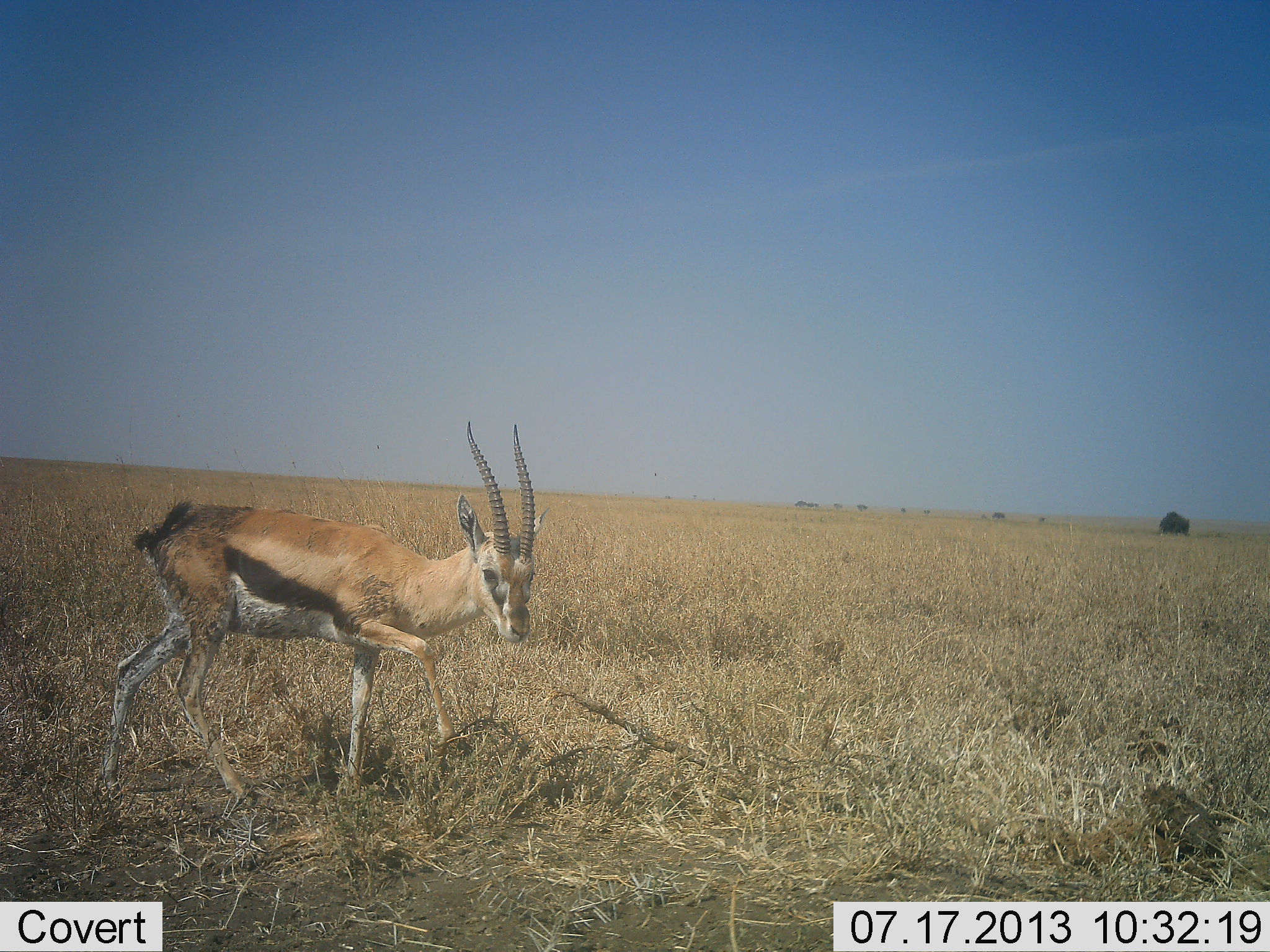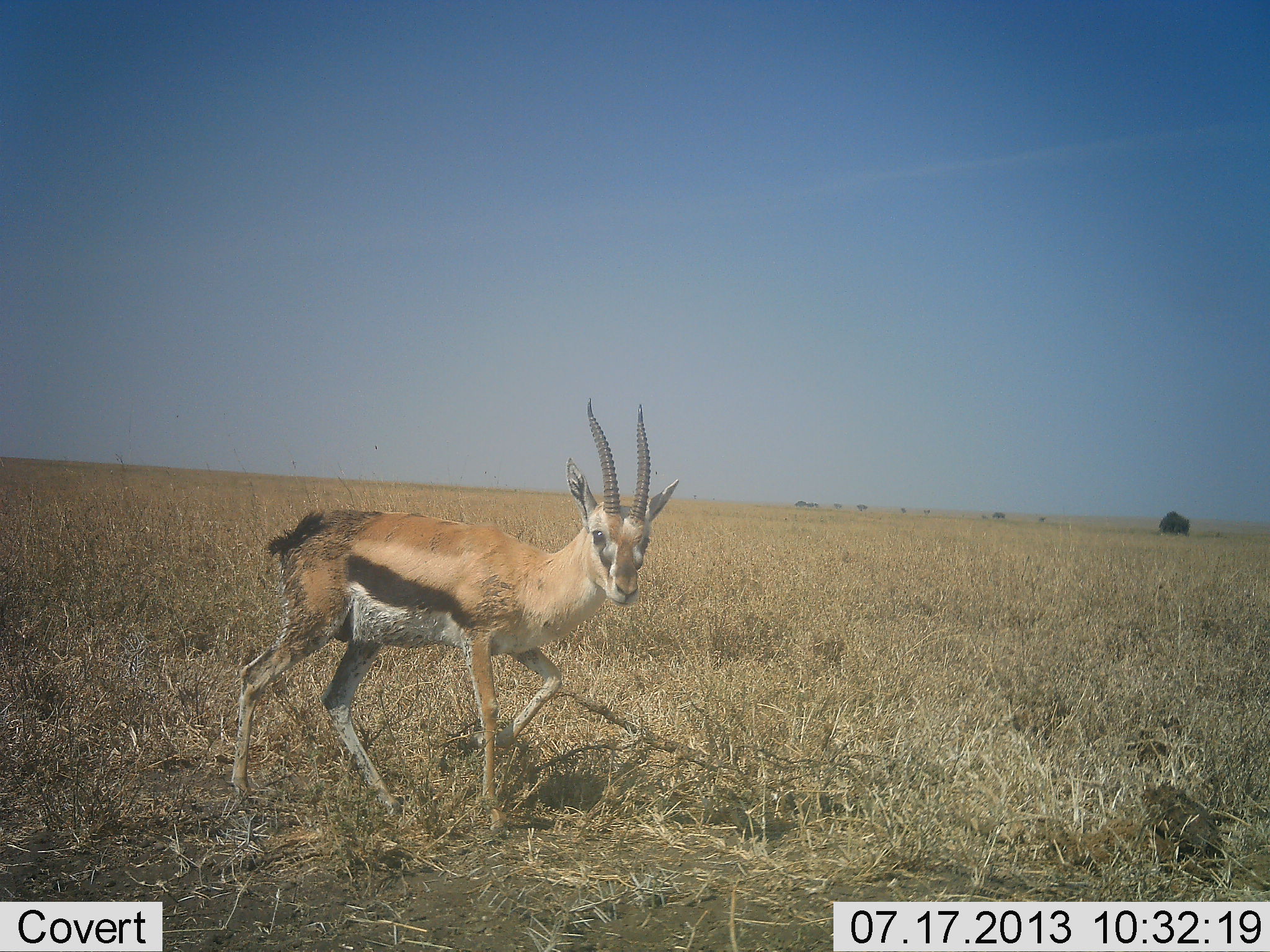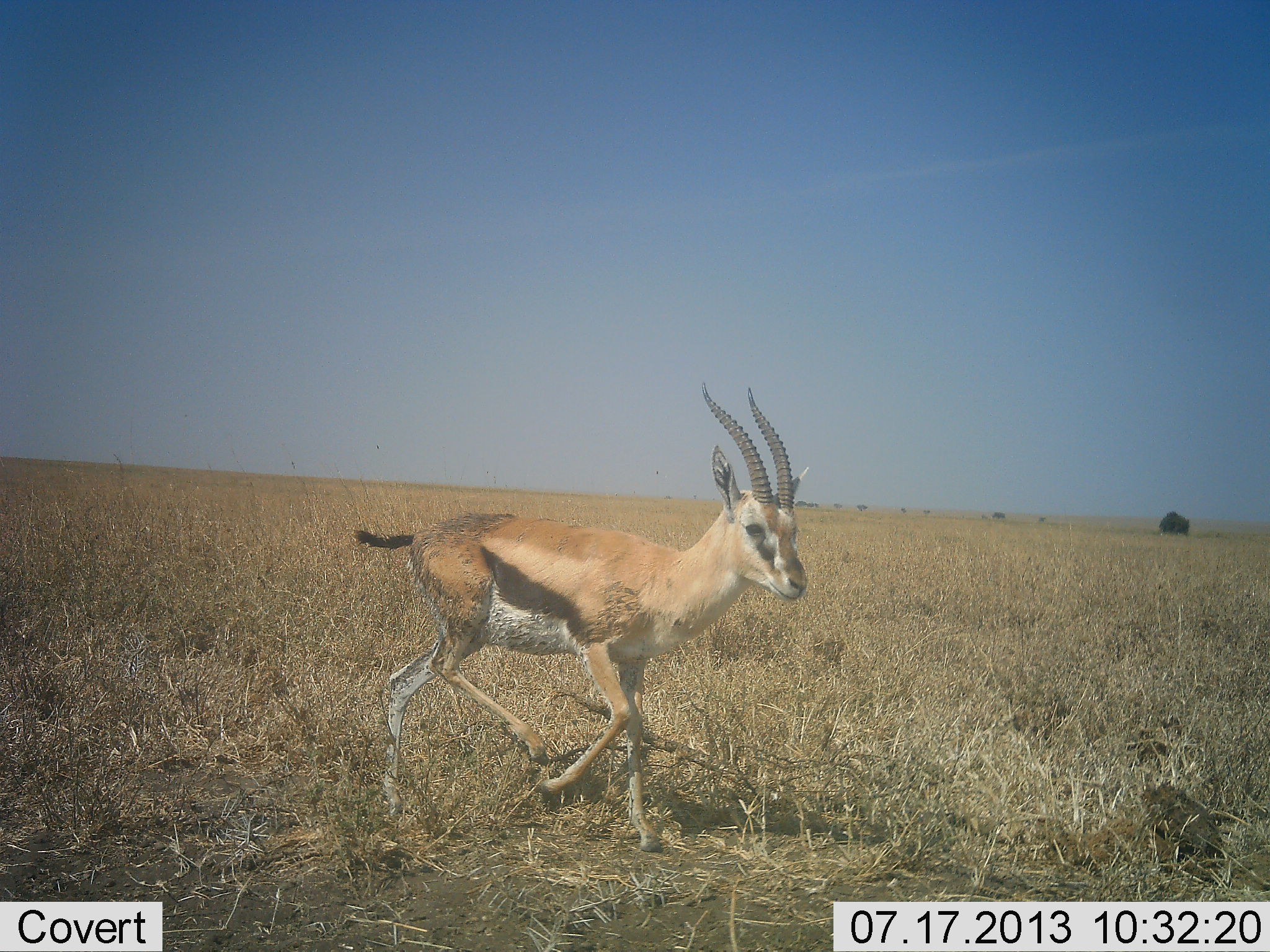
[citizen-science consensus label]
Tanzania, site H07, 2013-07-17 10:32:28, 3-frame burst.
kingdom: Animalia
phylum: Chordata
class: Mammalia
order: Artiodactyla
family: Bovidae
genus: Eudorcas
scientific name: Eudorcas thomsonii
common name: thomson's gazelle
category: gazellethomsons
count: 1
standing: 11%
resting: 0%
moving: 89%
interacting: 0%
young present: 3%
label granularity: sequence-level